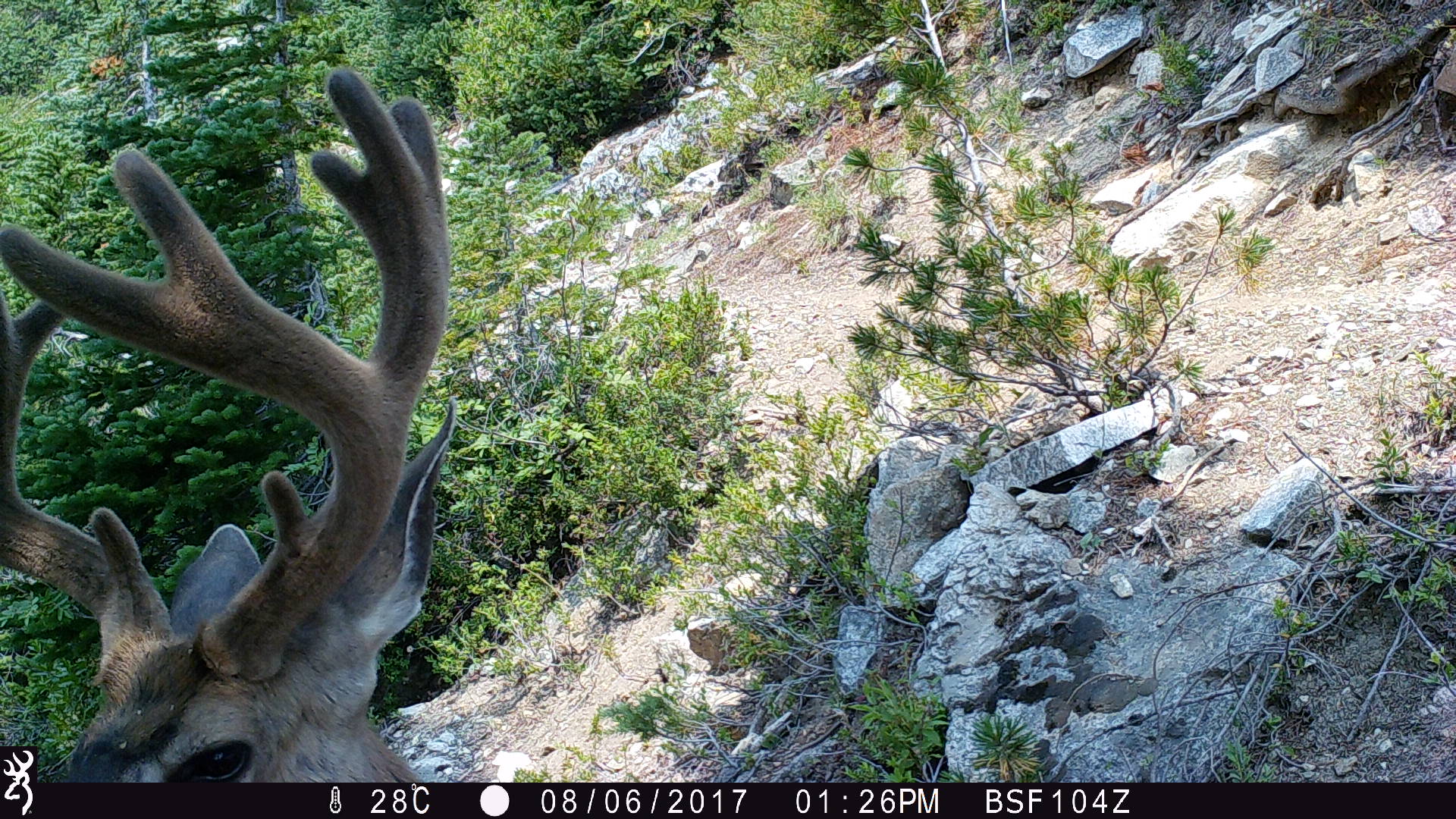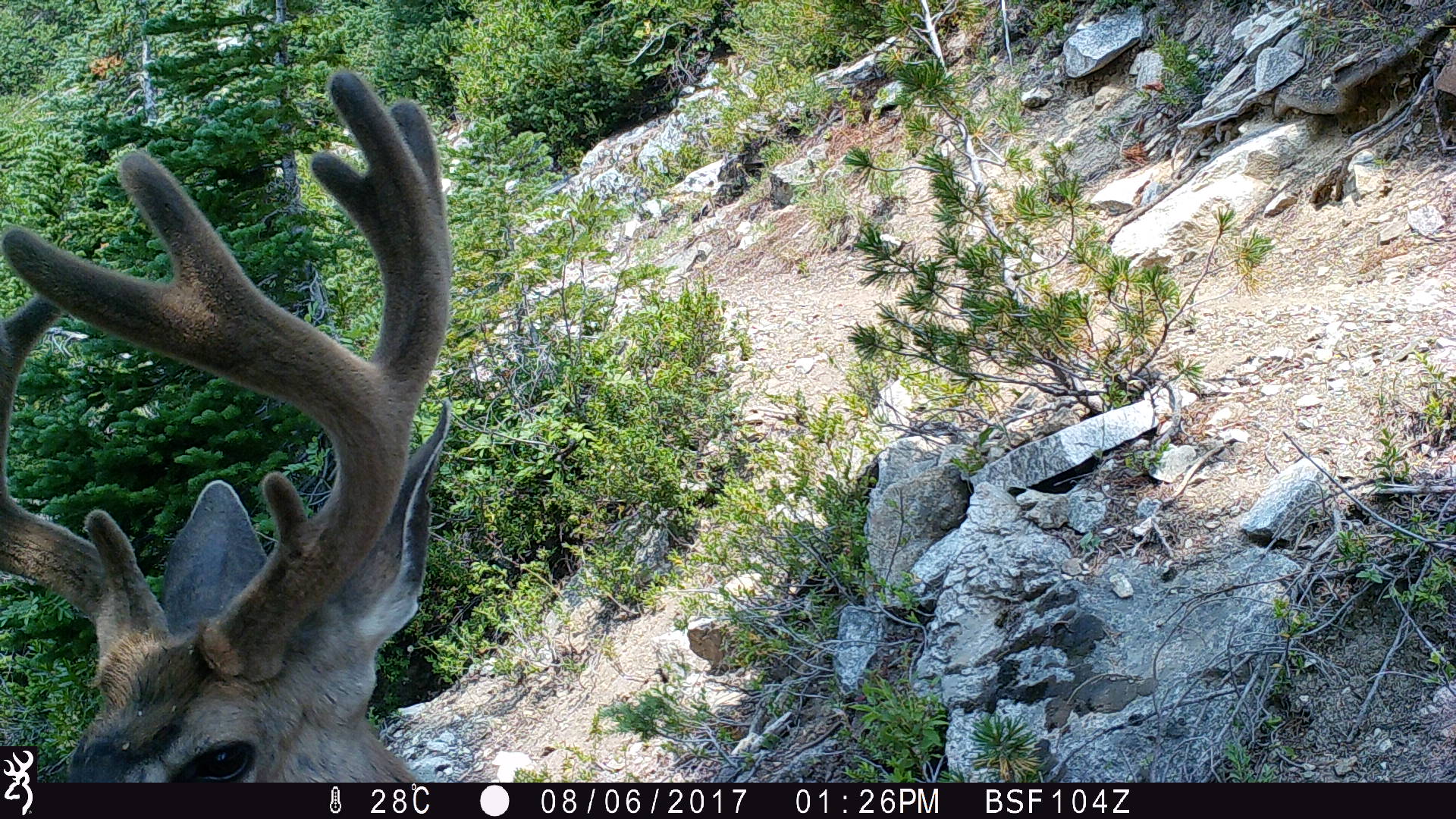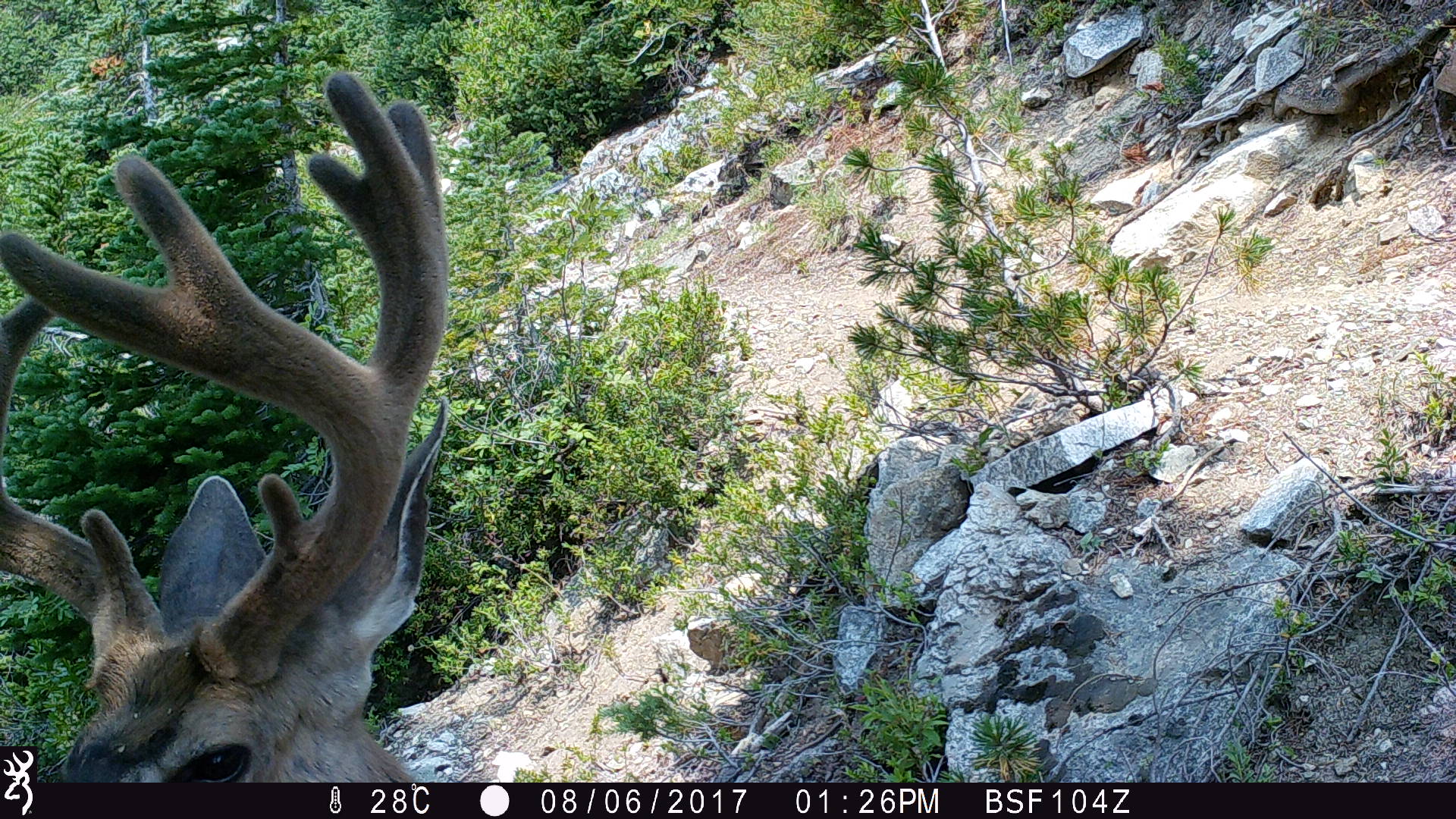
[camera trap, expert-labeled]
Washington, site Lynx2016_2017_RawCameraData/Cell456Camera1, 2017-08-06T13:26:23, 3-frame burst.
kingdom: Animalia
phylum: Chordata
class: Mammalia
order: Artiodactyla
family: Cervidae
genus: Odocoileus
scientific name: Odocoileus hemionus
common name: mule deer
Odocoileus hemionus (mule deer). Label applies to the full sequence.